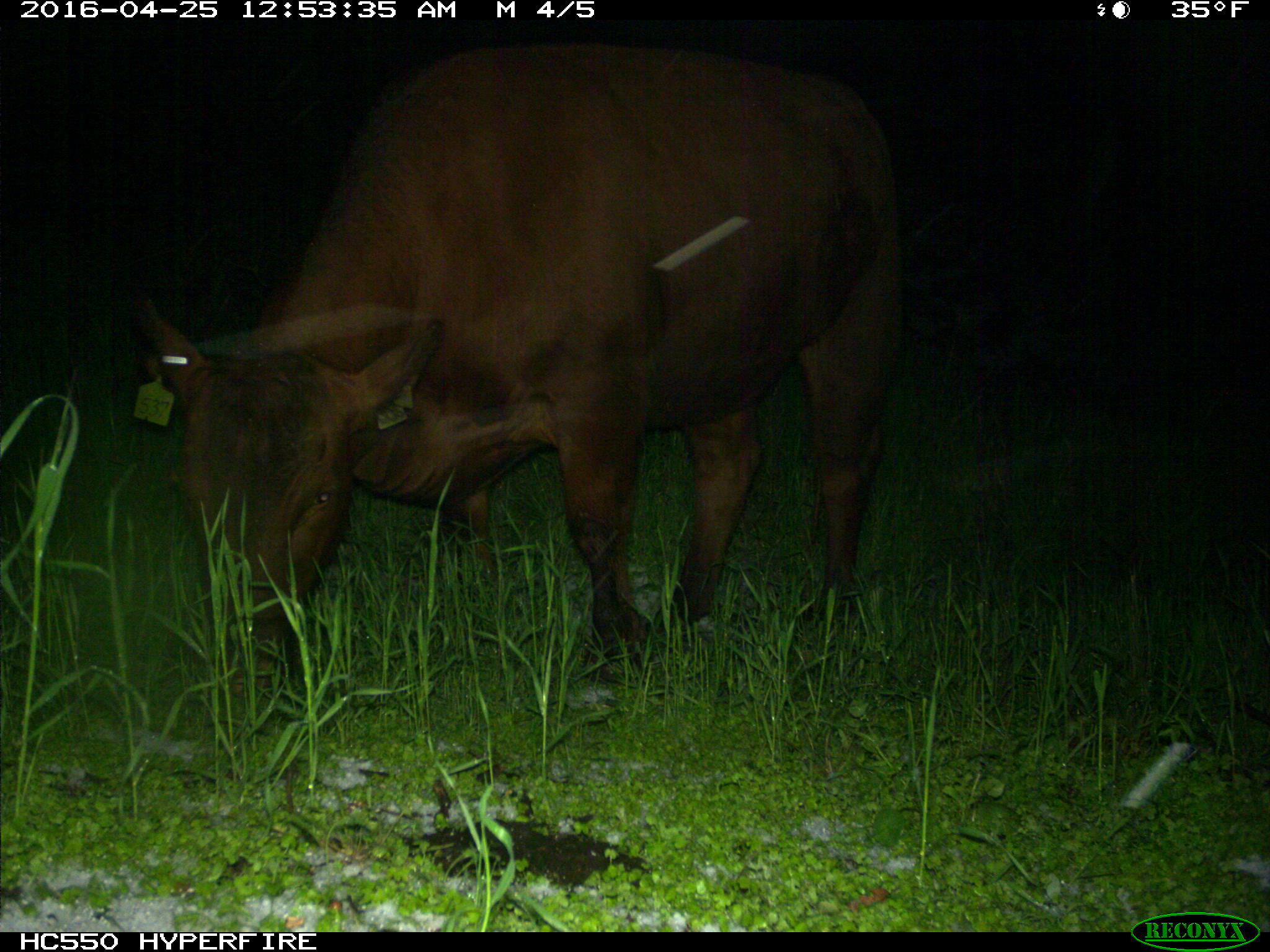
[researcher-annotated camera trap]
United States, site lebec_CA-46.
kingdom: Animalia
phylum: Chordata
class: Mammalia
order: Artiodactyla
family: Bovidae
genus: Bos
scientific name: Bos taurus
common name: domestic cow